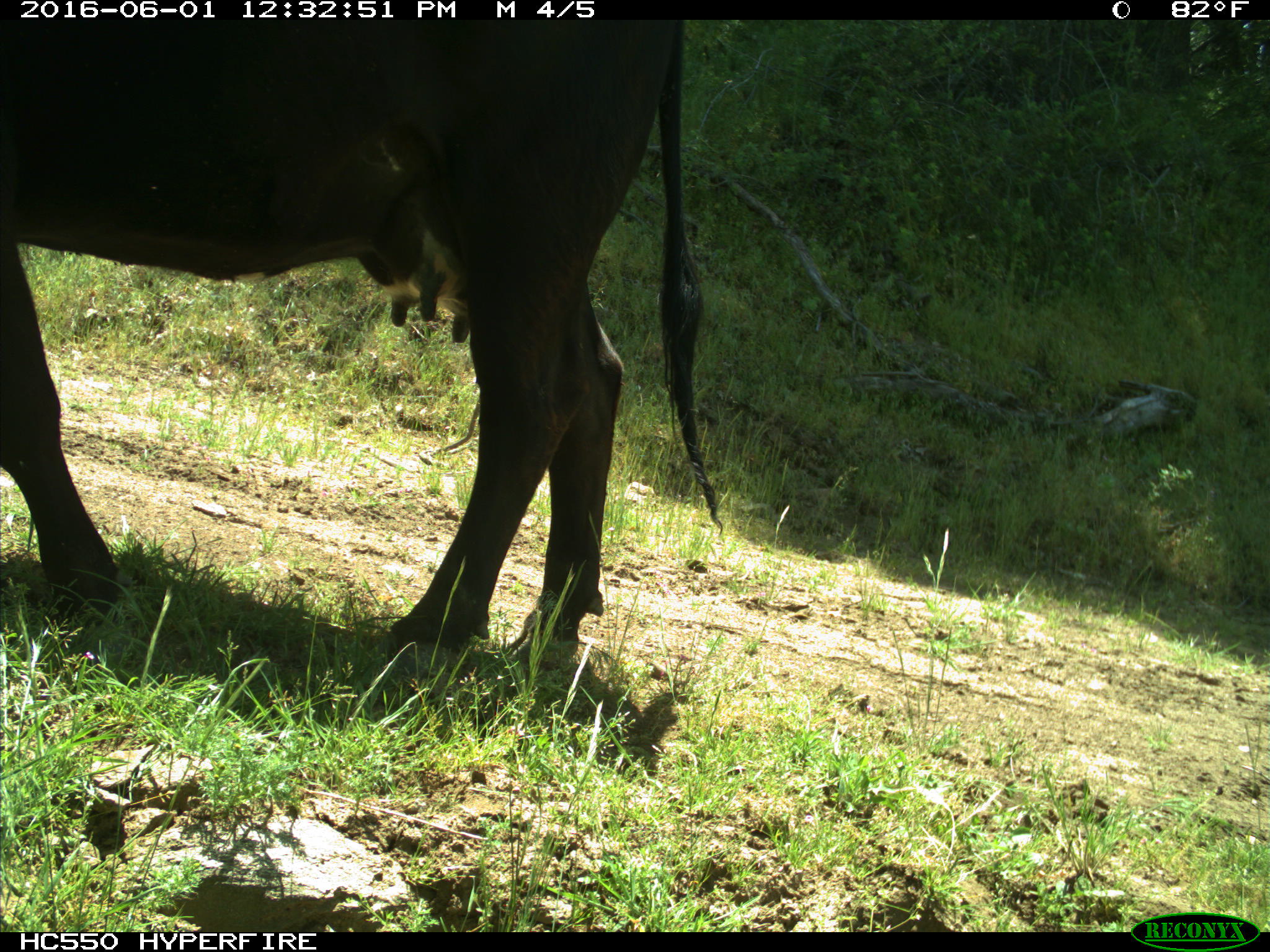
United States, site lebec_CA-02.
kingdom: Animalia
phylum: Chordata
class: Mammalia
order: Artiodactyla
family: Bovidae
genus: Bos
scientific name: Bos taurus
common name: domestic cow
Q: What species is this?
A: Bos taurus (domestic cow).